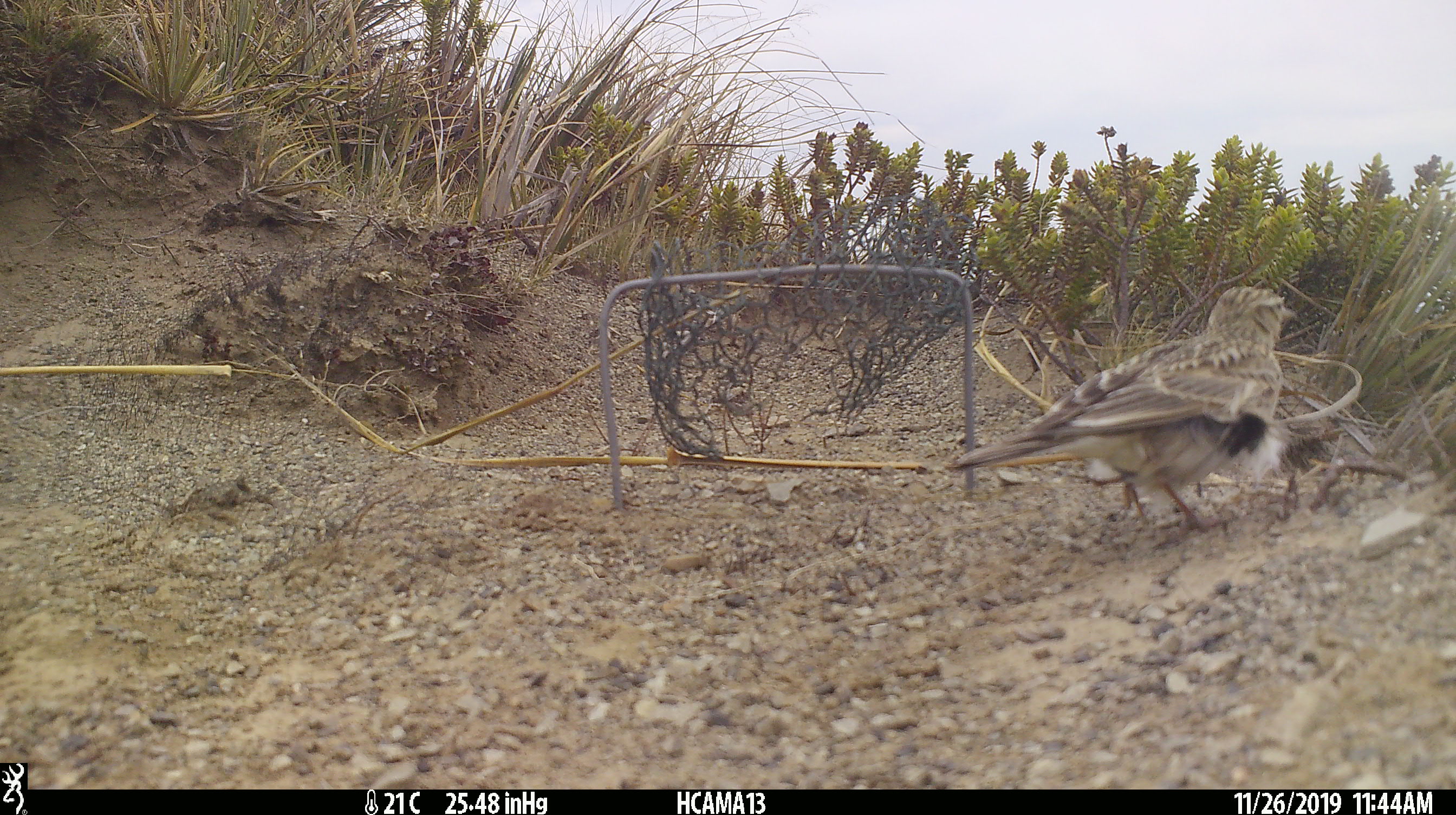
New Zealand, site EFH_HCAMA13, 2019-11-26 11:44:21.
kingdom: Animalia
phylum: Chordata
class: Aves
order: Passeriformes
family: Motacillidae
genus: Anthus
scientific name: Anthus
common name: pipit